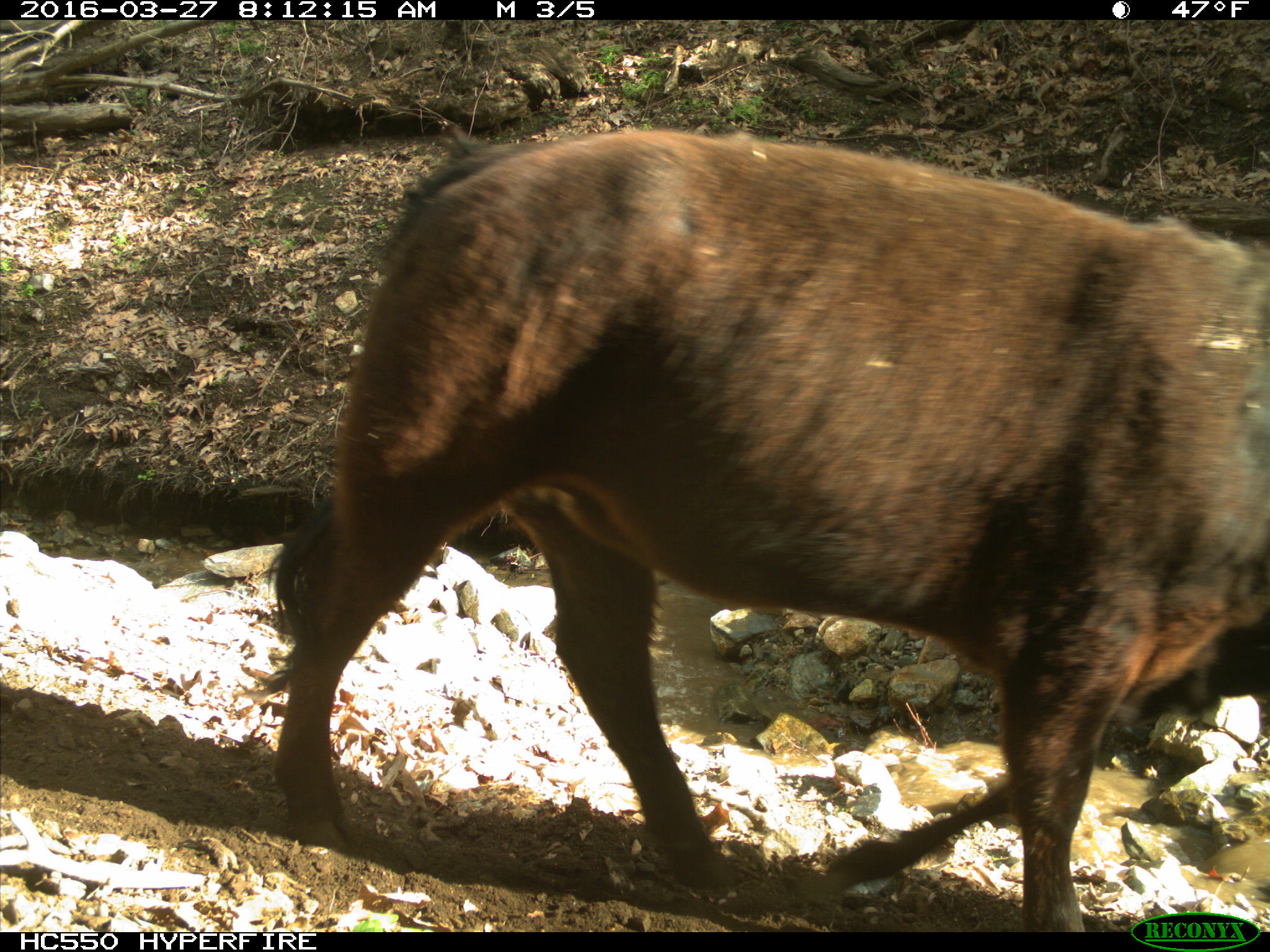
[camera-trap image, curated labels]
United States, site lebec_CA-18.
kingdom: Animalia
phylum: Chordata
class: Mammalia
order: Artiodactyla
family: Bovidae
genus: Bos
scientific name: Bos taurus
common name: domestic cow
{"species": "Bos taurus (domestic cow)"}